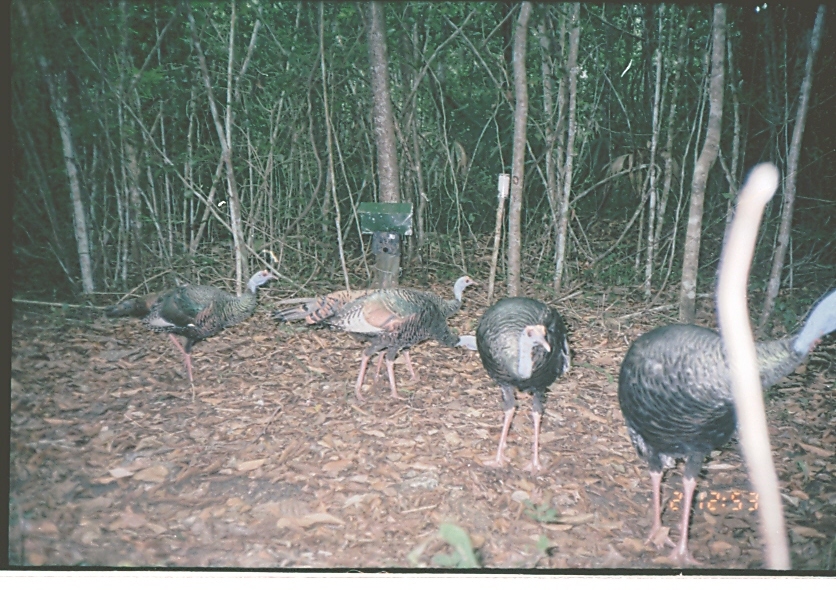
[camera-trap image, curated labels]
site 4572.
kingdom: Animalia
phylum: Chordata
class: Aves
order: Galliformes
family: Phasianidae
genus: Meleagris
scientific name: Meleagris ocellata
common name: ocellated turkey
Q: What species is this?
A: Meleagris ocellata (ocellated turkey).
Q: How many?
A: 1.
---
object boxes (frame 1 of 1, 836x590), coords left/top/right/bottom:
meleagris ocellata: 617/284/836/567; 270/275/480/403; 103/269/279/382; 475/296/575/471